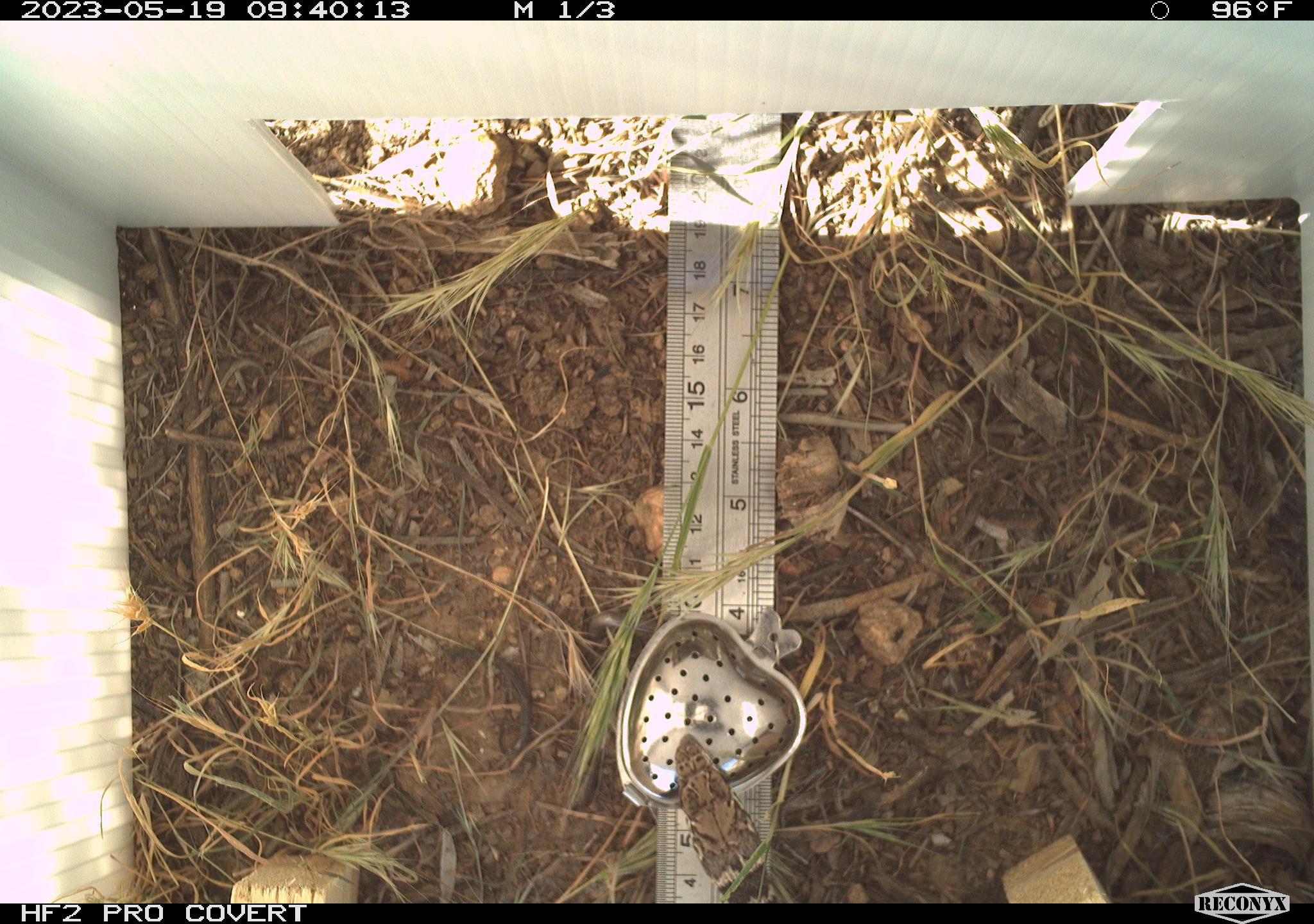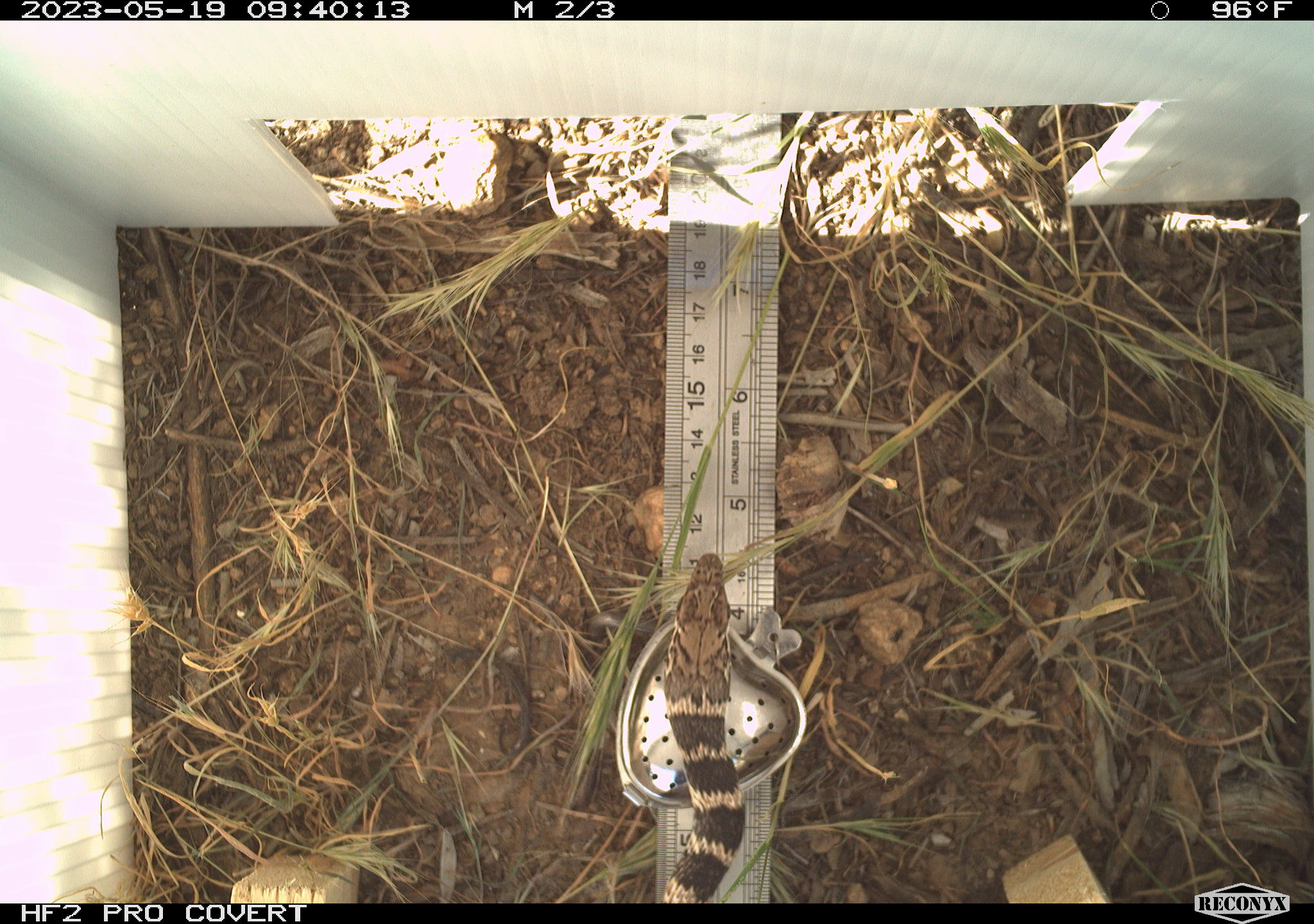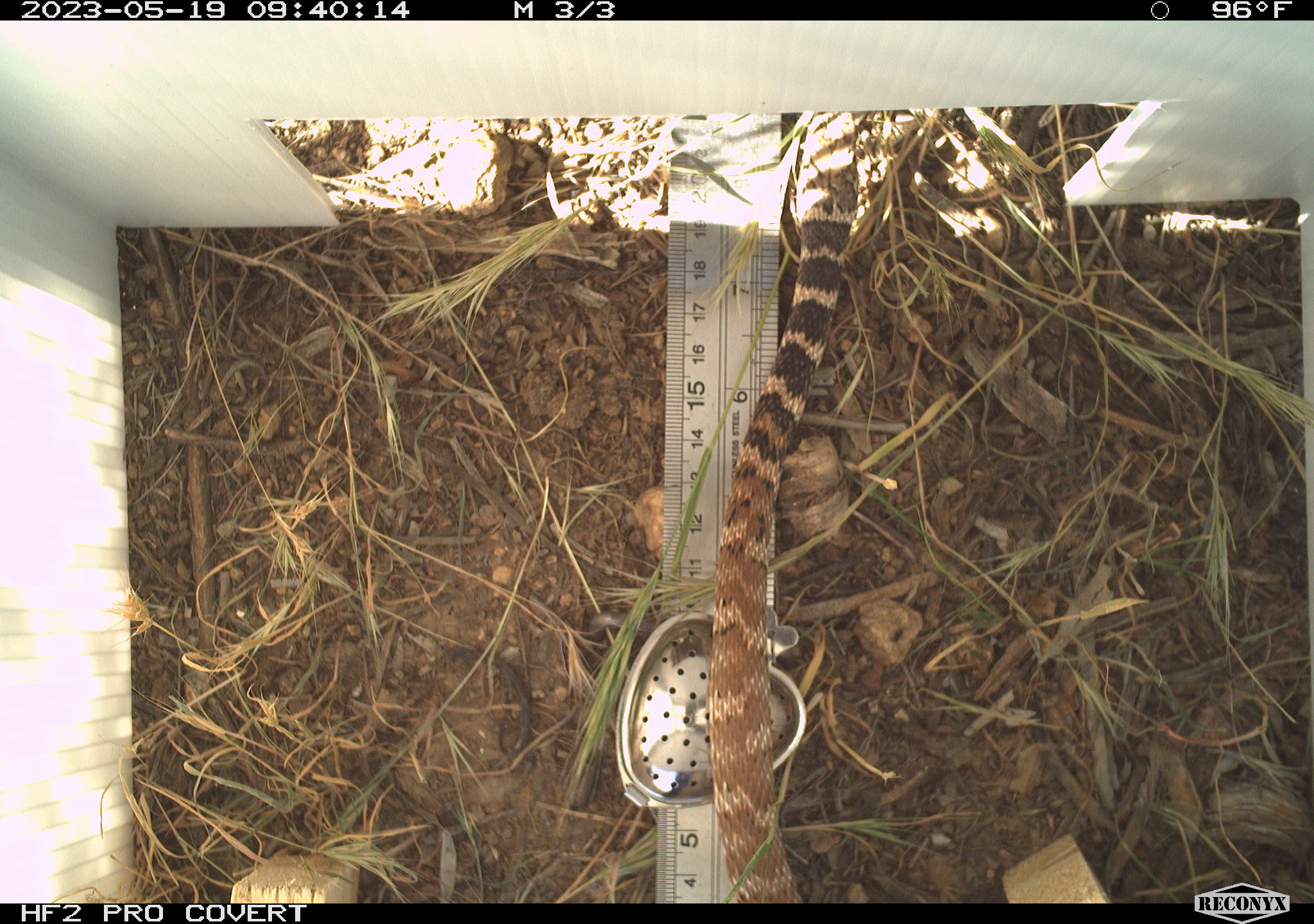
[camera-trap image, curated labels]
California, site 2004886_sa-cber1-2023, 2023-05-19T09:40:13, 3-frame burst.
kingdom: Animalia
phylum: Chordata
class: Reptilia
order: Squamata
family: Colubridae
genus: Masticophis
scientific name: Masticophis flagellum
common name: coachwhip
Coachwhip (Masticophis flagellum).